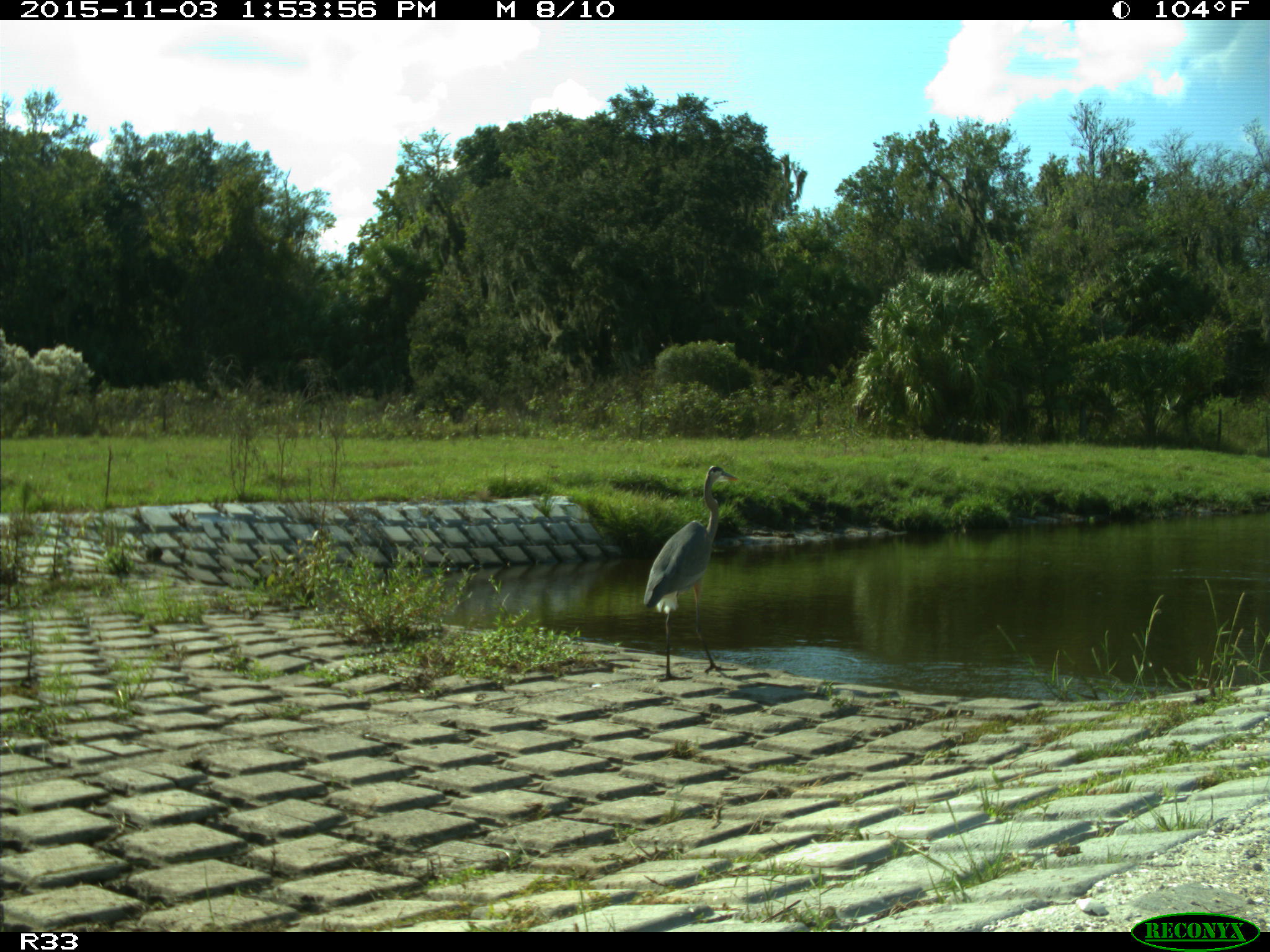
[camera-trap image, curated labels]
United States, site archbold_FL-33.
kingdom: Animalia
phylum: Chordata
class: Aves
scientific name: Aves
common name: birds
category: unidentified bird